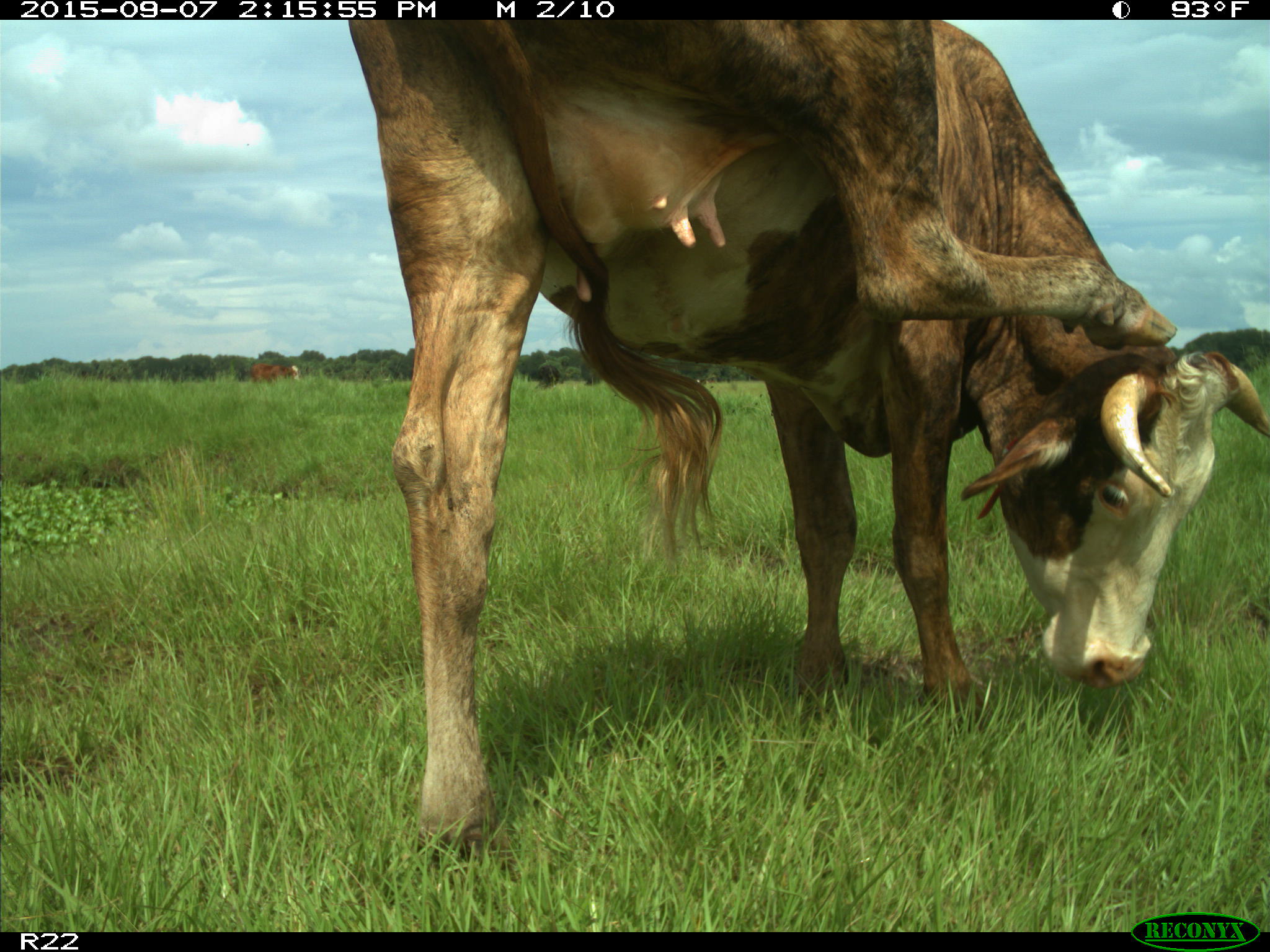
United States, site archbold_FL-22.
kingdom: Animalia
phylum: Chordata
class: Mammalia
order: Artiodactyla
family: Bovidae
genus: Bos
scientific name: Bos taurus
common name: domestic cow